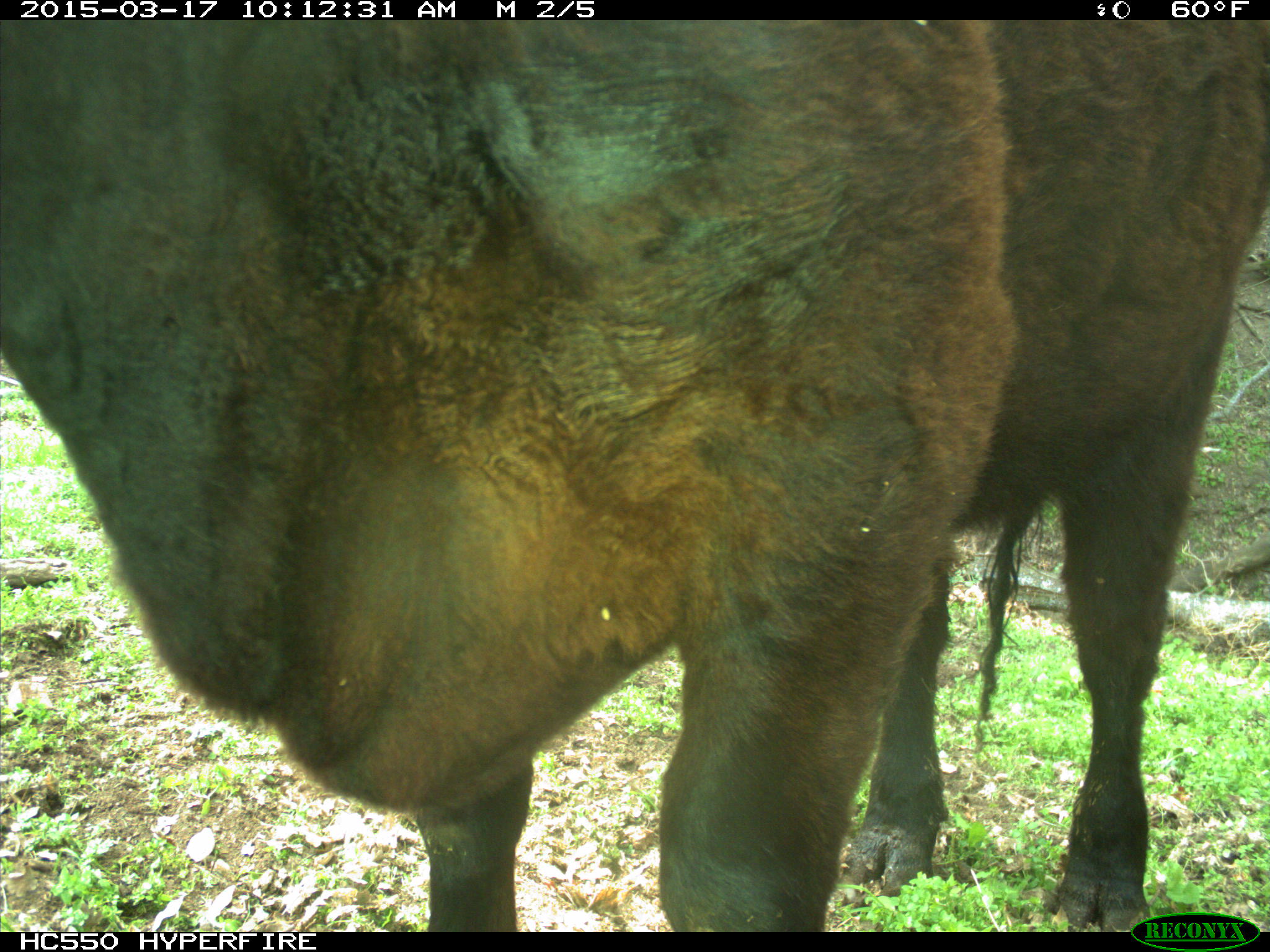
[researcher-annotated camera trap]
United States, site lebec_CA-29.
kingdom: Animalia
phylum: Chordata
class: Mammalia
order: Artiodactyla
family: Bovidae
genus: Bos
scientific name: Bos taurus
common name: domestic cow